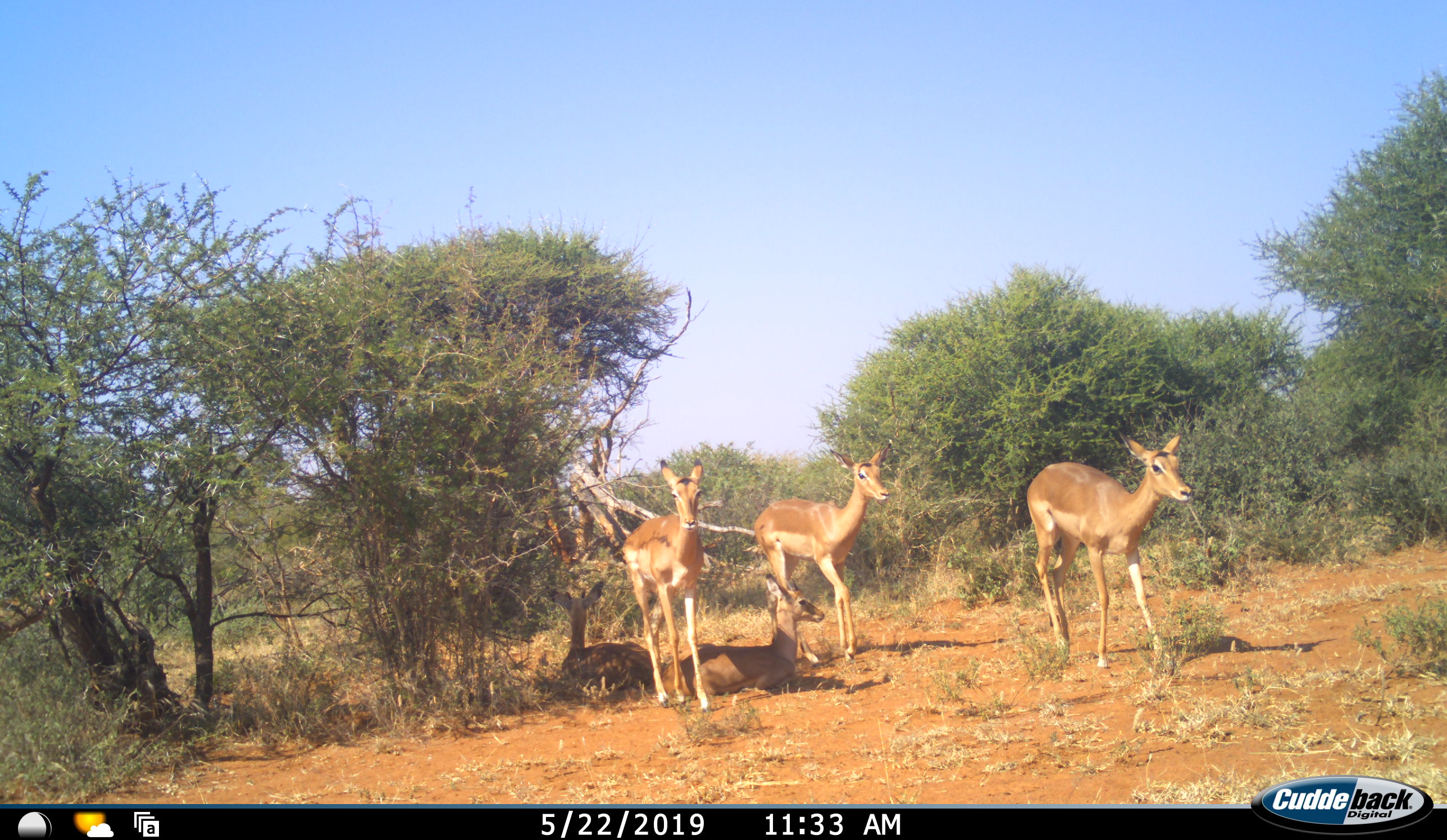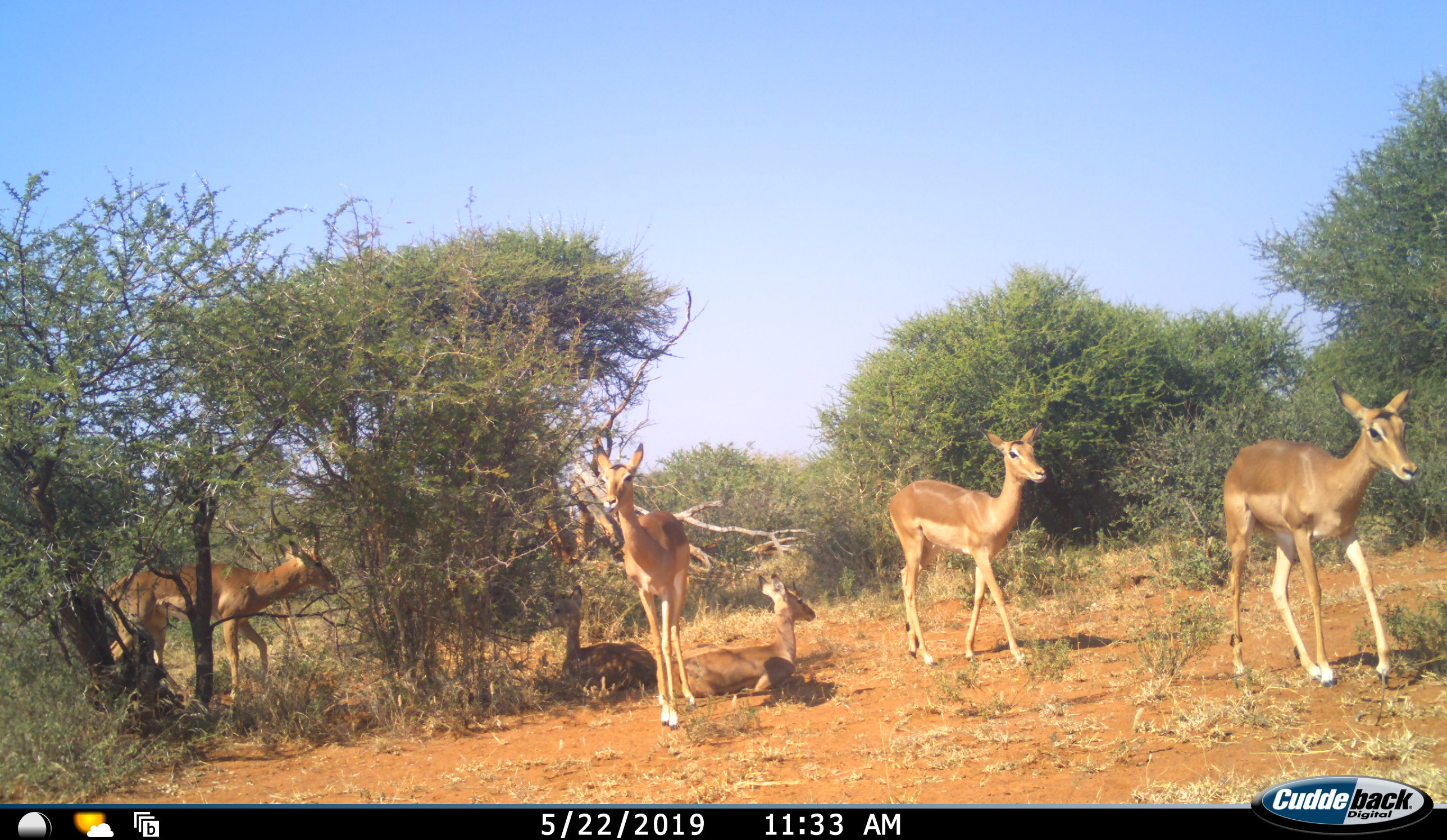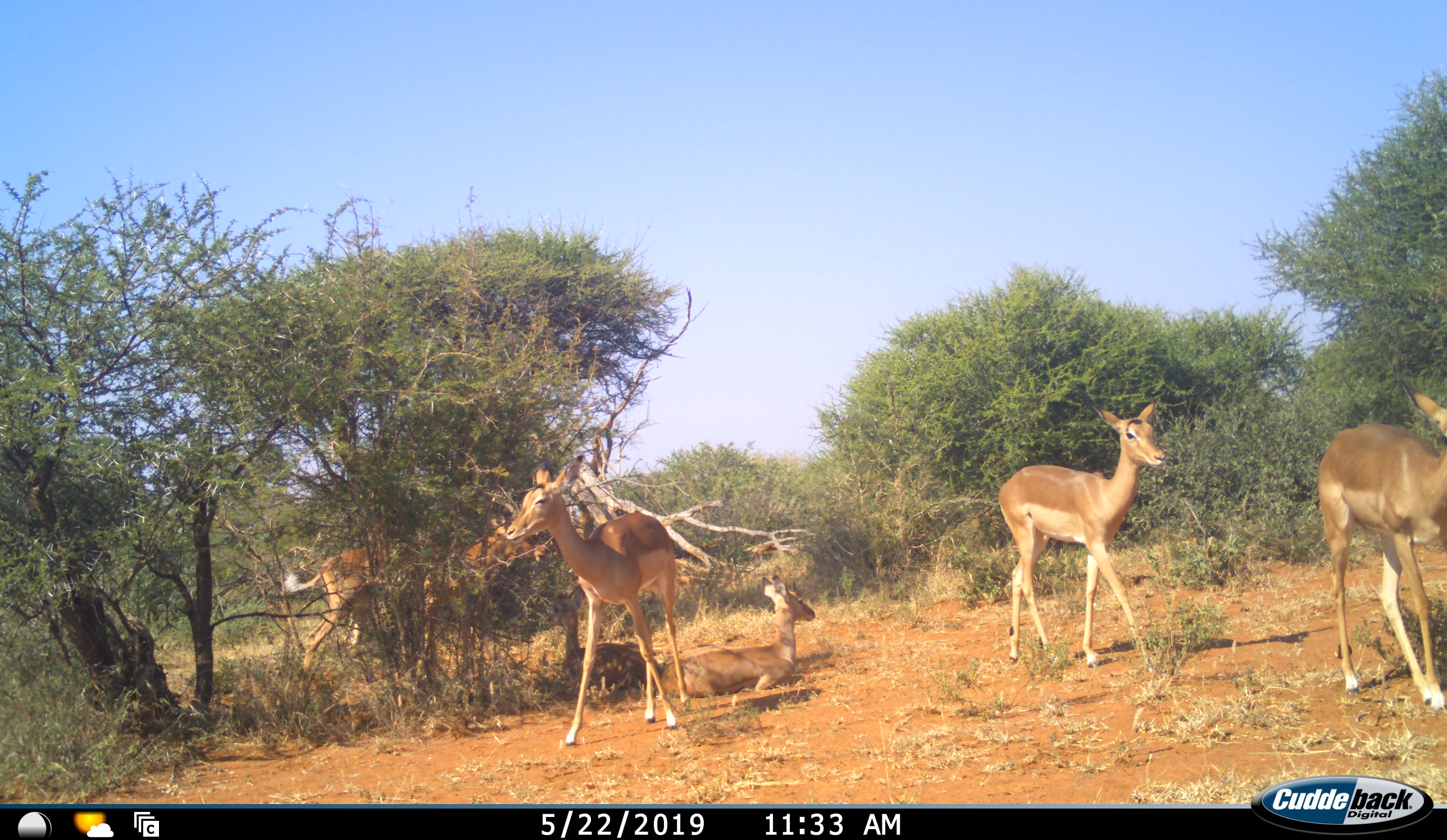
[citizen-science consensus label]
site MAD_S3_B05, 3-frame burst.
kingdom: Animalia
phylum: Chordata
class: Mammalia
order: Artiodactyla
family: Bovidae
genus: Aepyceros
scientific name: Aepyceros melampus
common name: impala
Impala (Aepyceros melampus), count 5. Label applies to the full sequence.